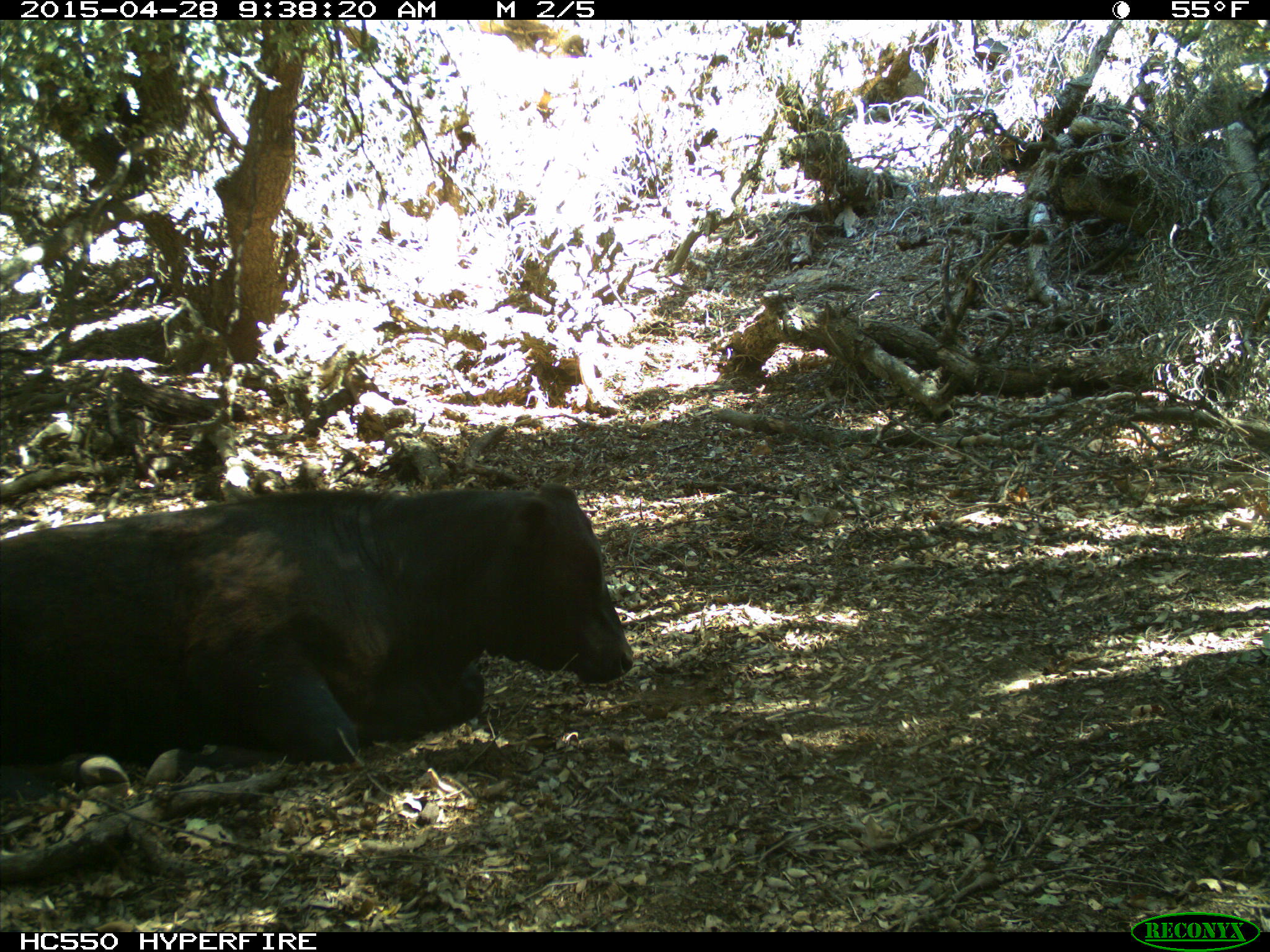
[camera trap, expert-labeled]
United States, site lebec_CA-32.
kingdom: Animalia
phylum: Chordata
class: Mammalia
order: Artiodactyla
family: Bovidae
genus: Bos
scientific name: Bos taurus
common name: domestic cow